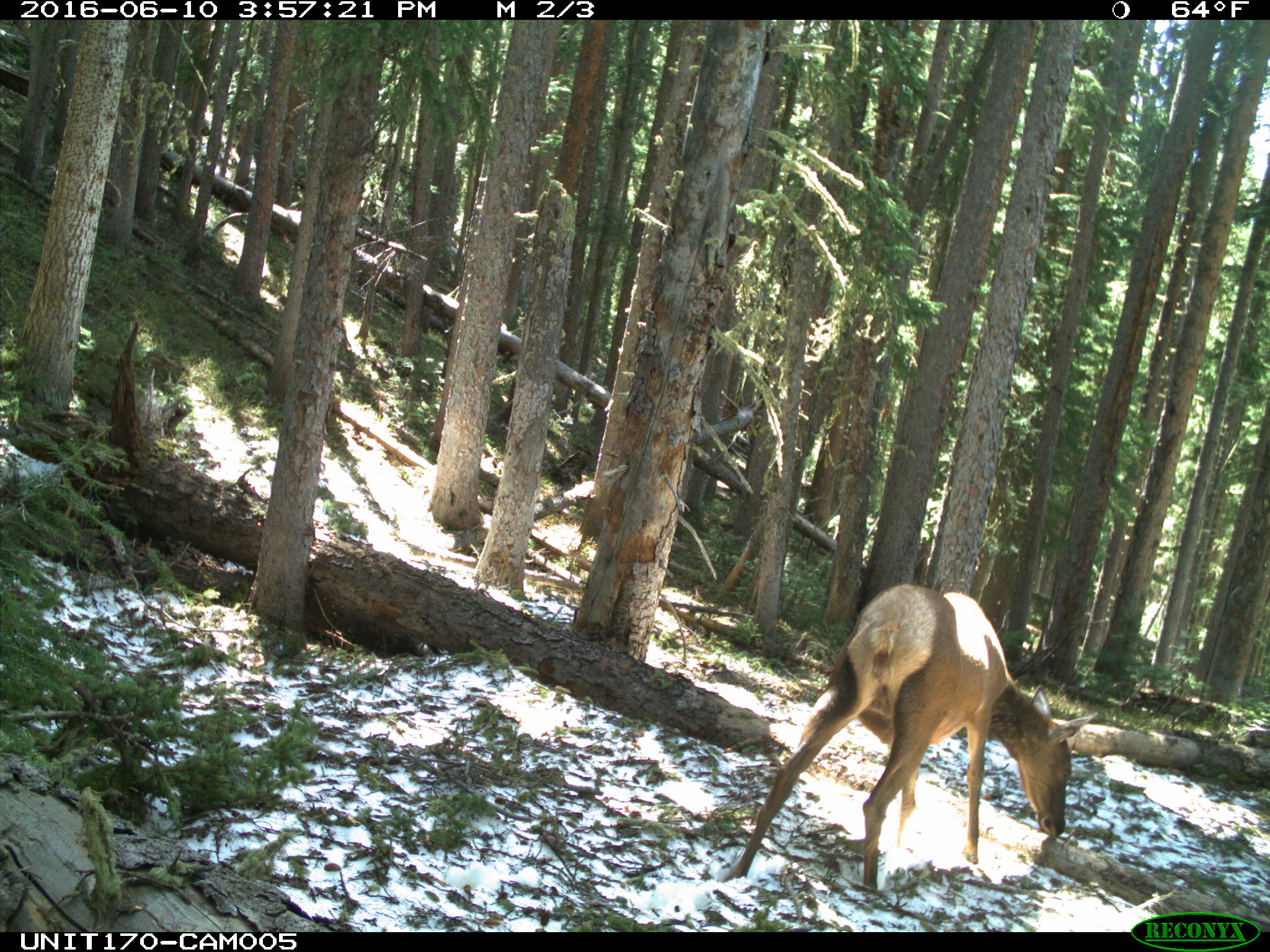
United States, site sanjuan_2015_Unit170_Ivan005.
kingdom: Animalia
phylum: Chordata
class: Mammalia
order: Artiodactyla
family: Cervidae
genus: Cervus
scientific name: Cervus elaphus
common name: red deer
Cervus elaphus (red deer).